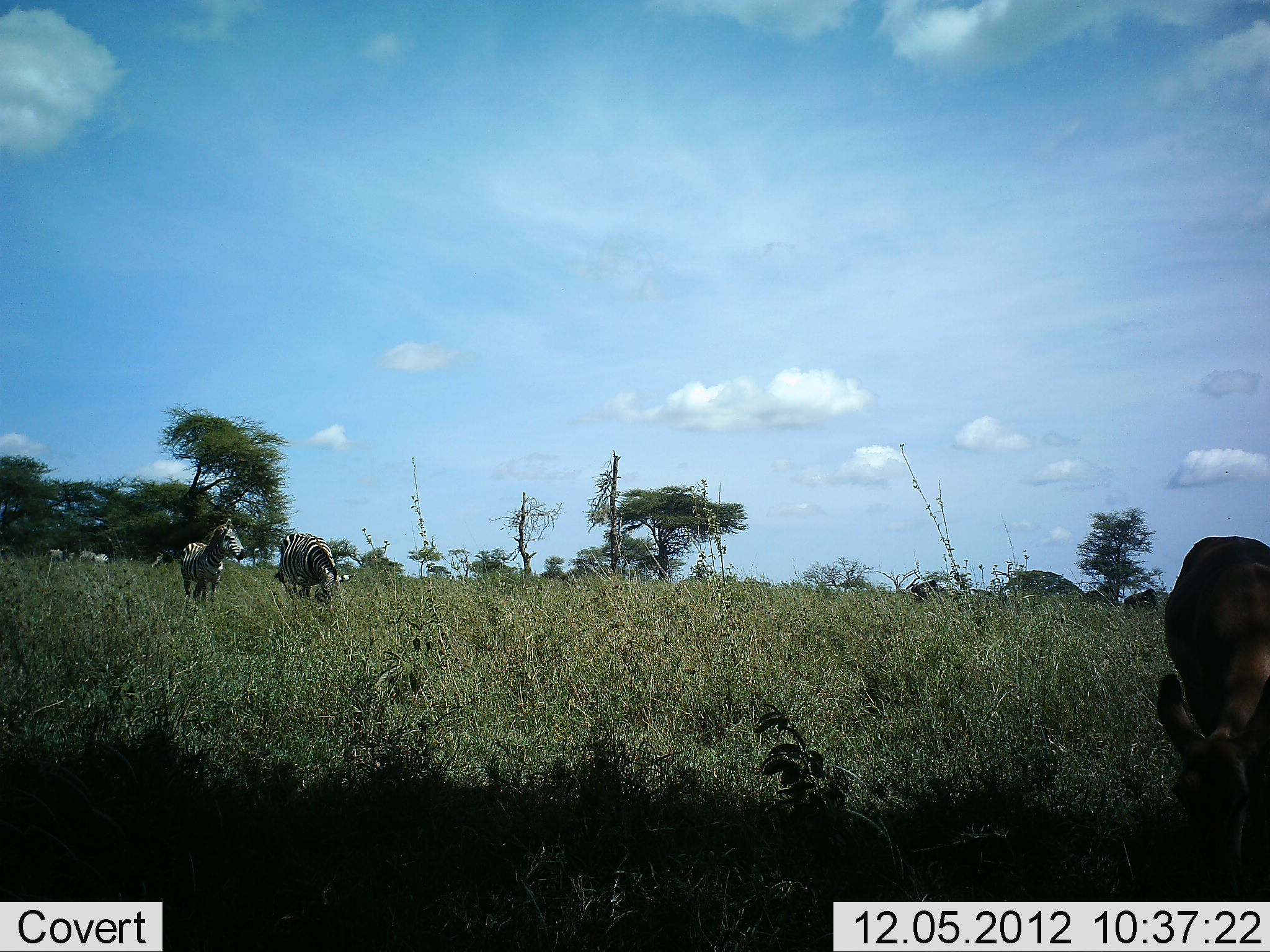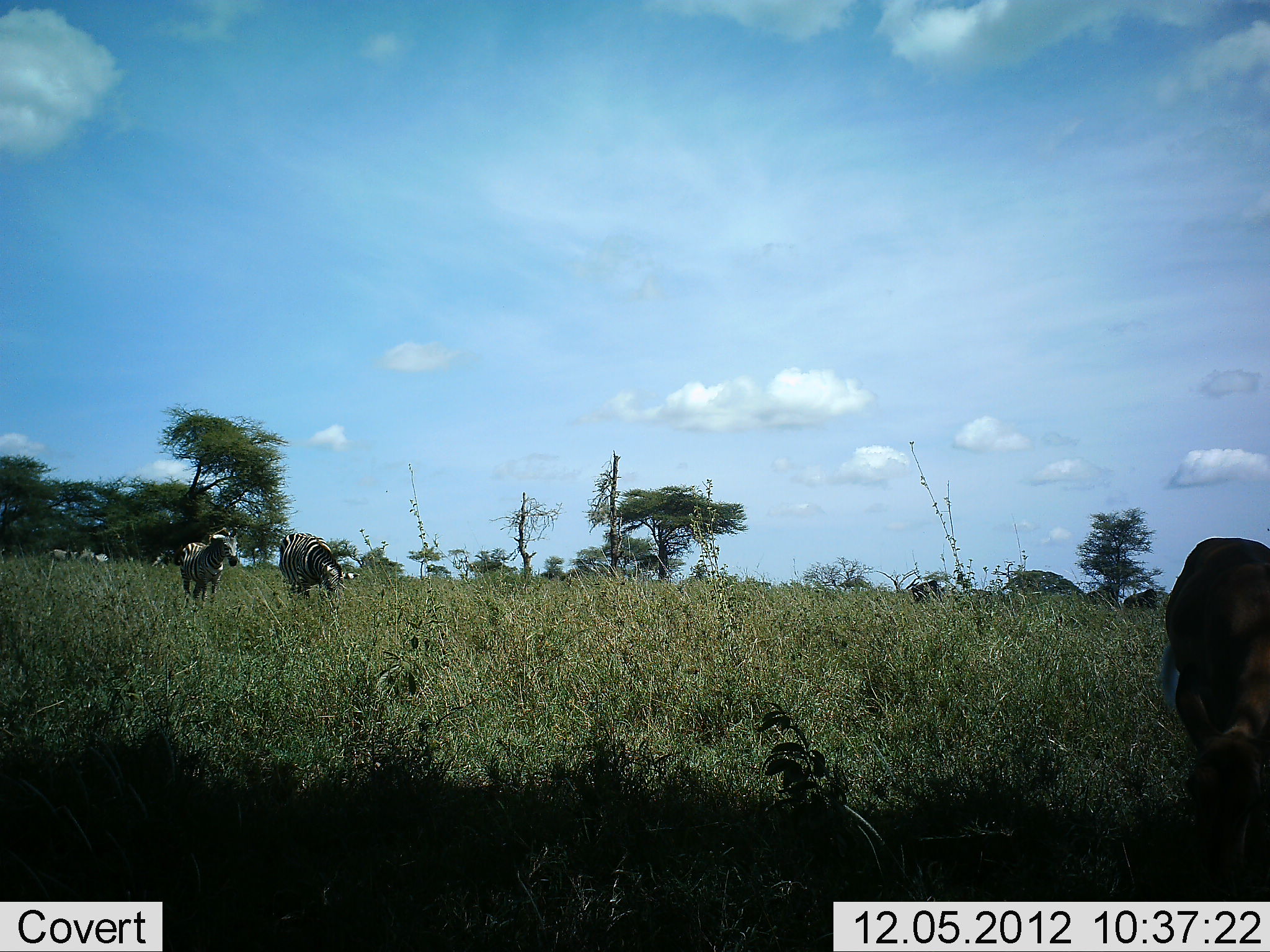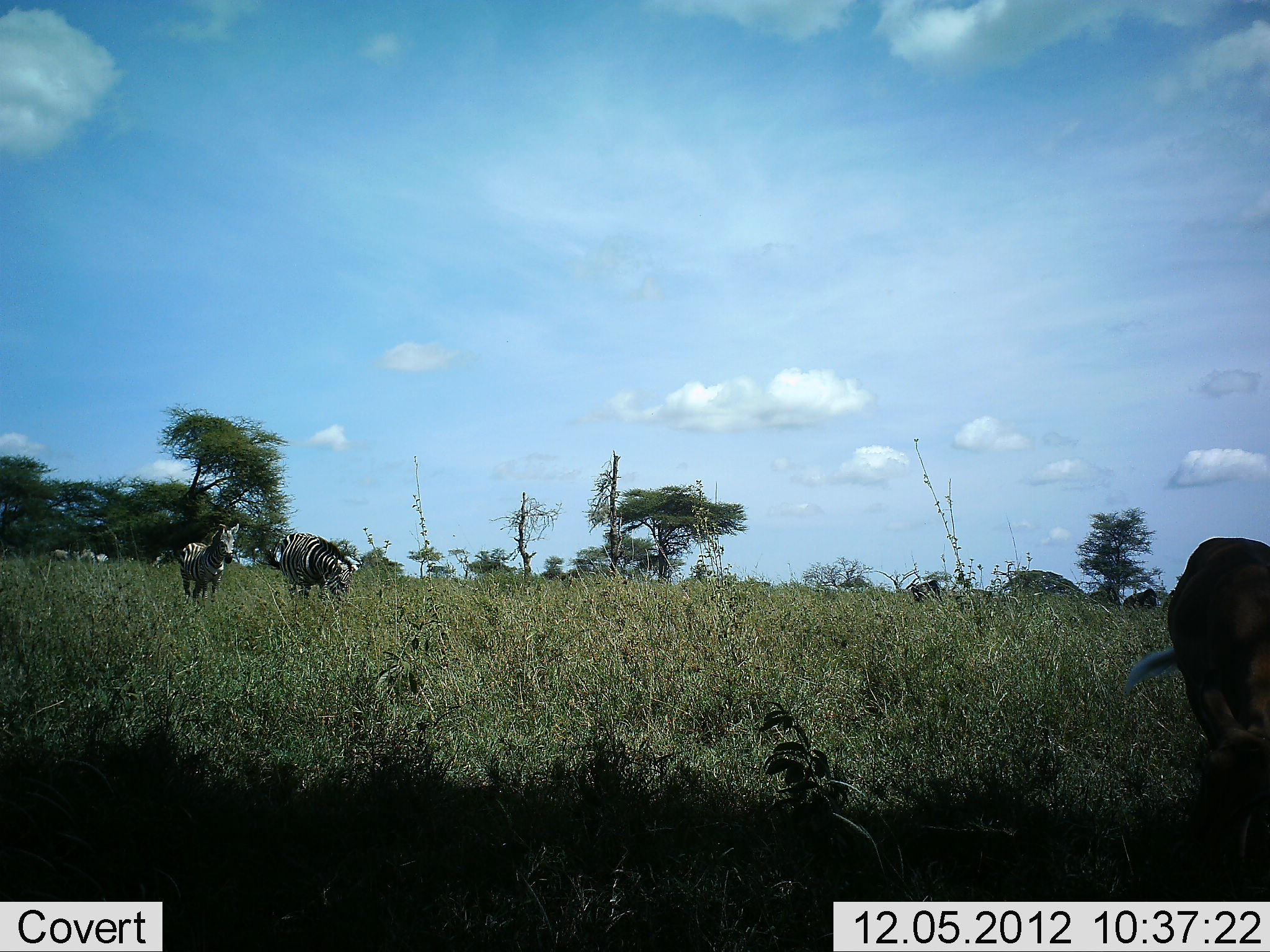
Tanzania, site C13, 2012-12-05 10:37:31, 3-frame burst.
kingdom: Animalia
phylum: Chordata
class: Mammalia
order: Artiodactyla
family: Bovidae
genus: Aepyceros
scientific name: Aepyceros melampus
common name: impala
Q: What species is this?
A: Impala (Aepyceros melampus).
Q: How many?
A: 1.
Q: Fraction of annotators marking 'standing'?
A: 0%.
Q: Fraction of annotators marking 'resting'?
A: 0%.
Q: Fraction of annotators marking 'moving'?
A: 0%.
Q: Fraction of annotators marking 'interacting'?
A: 0%.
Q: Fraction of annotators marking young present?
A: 0%.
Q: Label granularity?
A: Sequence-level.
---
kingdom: Animalia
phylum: Chordata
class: Mammalia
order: Perissodactyla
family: Equidae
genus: Equus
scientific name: Equus quagga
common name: plains zebra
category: zebra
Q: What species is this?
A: Zebra (plains zebra) (Equus quagga).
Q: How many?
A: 2.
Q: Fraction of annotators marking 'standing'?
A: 82%.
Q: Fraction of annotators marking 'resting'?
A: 5%.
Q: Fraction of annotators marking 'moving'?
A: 0%.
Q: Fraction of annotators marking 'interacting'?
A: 0%.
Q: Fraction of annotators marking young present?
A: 0%.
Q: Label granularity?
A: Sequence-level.